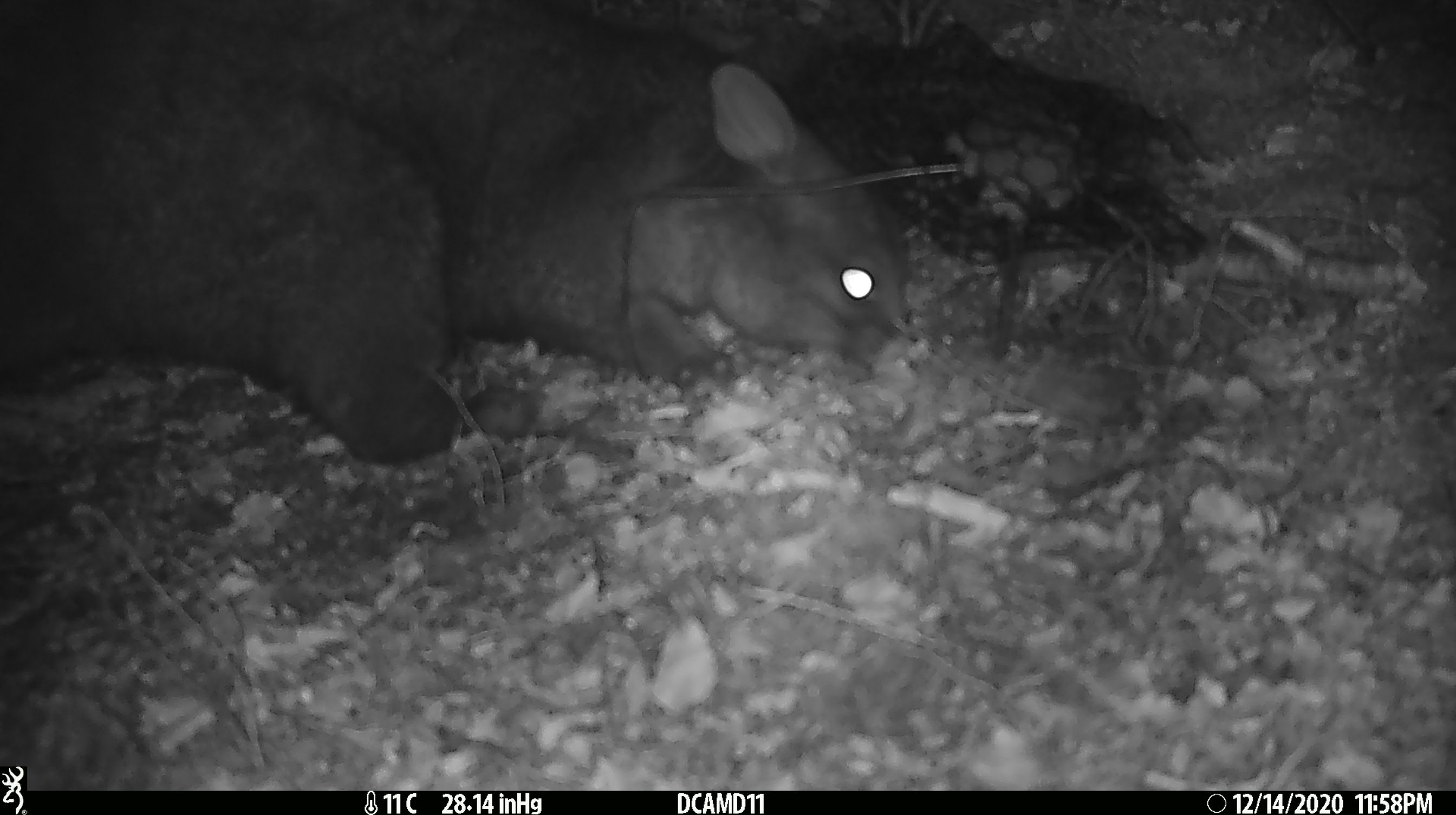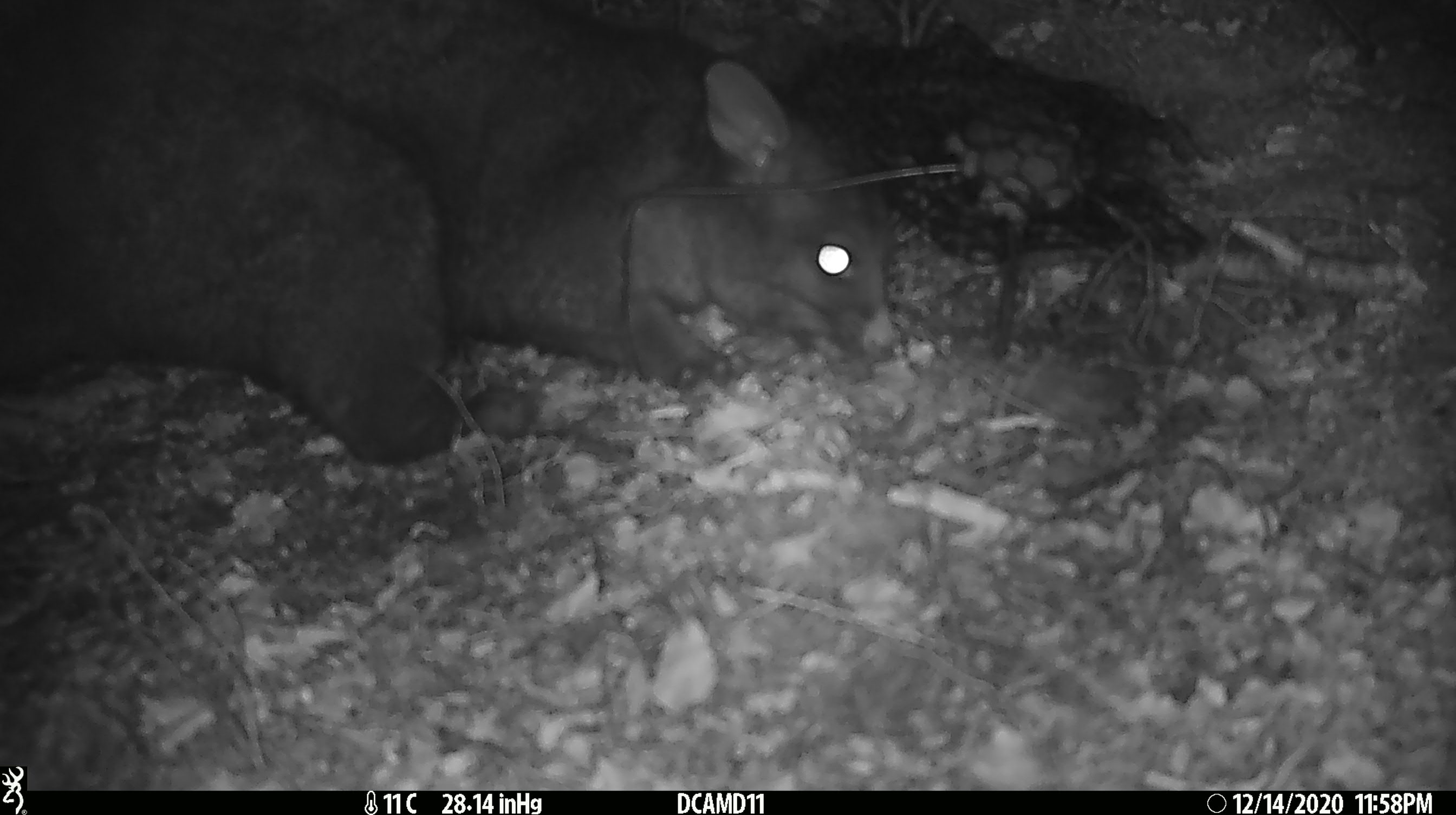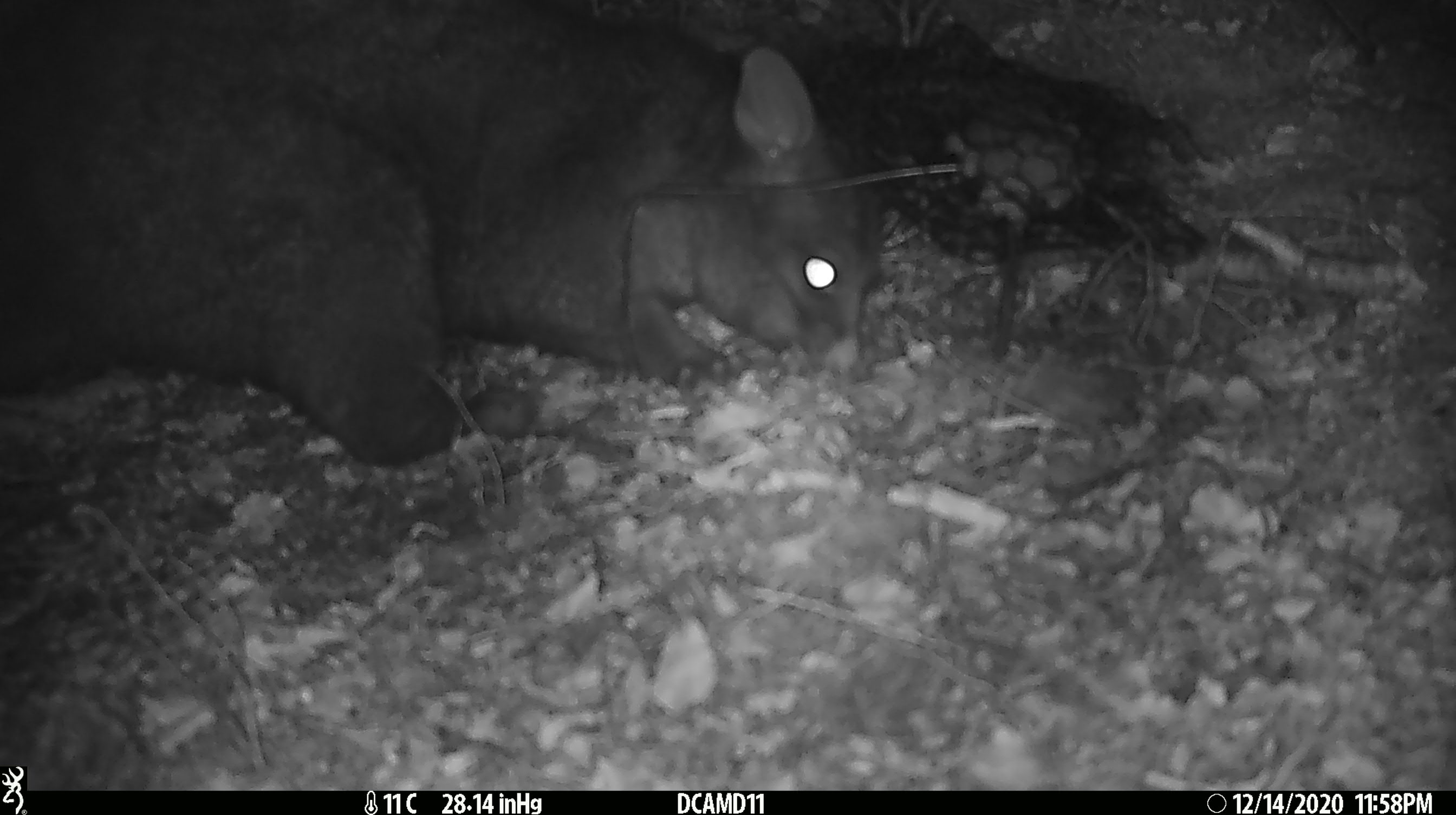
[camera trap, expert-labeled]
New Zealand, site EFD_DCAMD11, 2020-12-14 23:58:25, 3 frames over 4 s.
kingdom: Animalia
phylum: Chordata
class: Mammalia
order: Diprotodontia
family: Phalangeridae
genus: Trichosurus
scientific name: Trichosurus vulpecula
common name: common brushtail possum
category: possum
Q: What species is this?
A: Possum (common brushtail possum) (Trichosurus vulpecula).